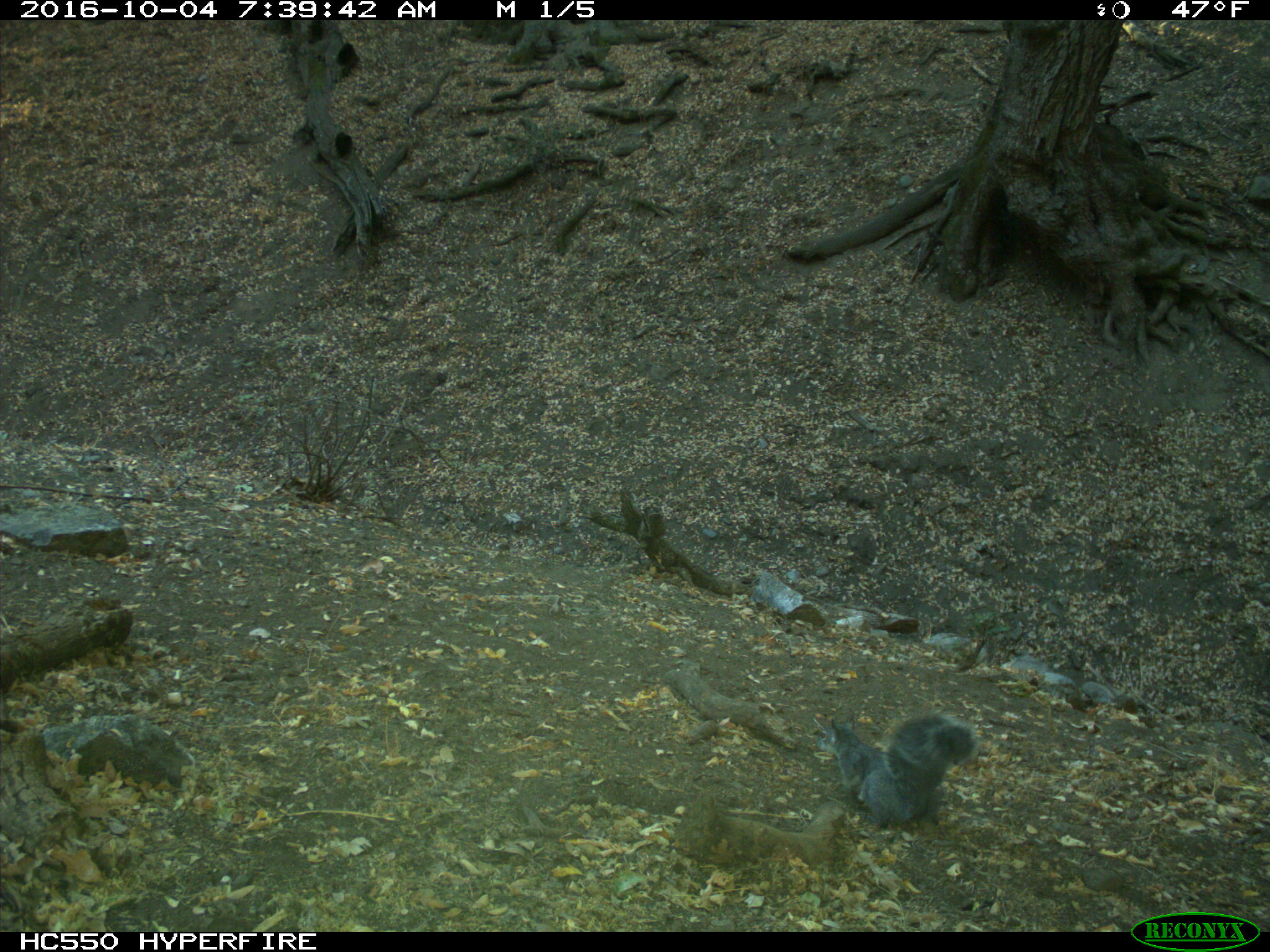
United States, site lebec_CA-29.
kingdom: Animalia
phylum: Chordata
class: Mammalia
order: Rodentia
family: Sciuridae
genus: Sciurus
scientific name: Sciurus carolinensis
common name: eastern gray squirrel